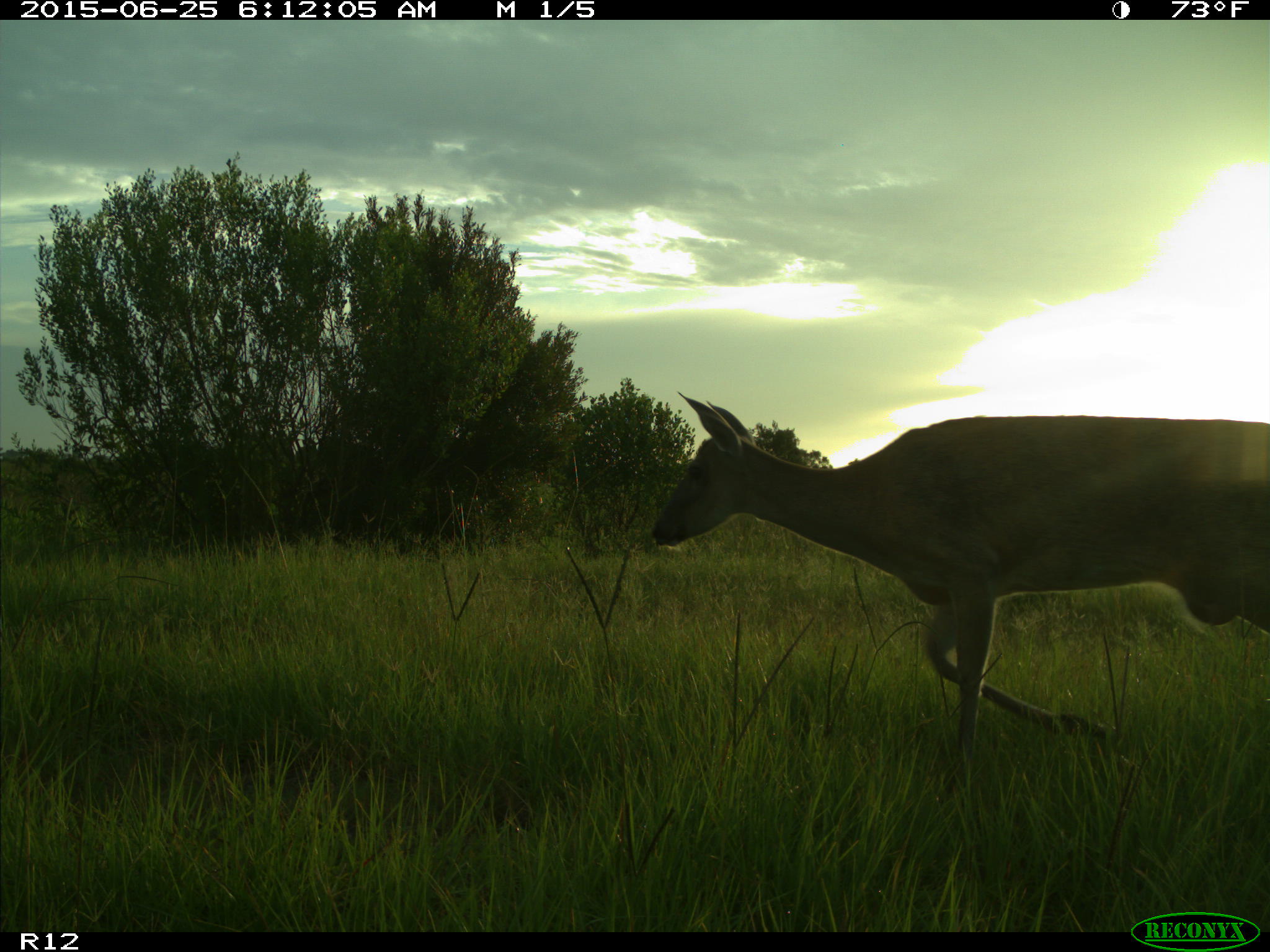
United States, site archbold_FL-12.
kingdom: Animalia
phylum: Chordata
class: Mammalia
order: Artiodactyla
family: Cervidae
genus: Odocoileus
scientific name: Odocoileus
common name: deer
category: unidentified deer